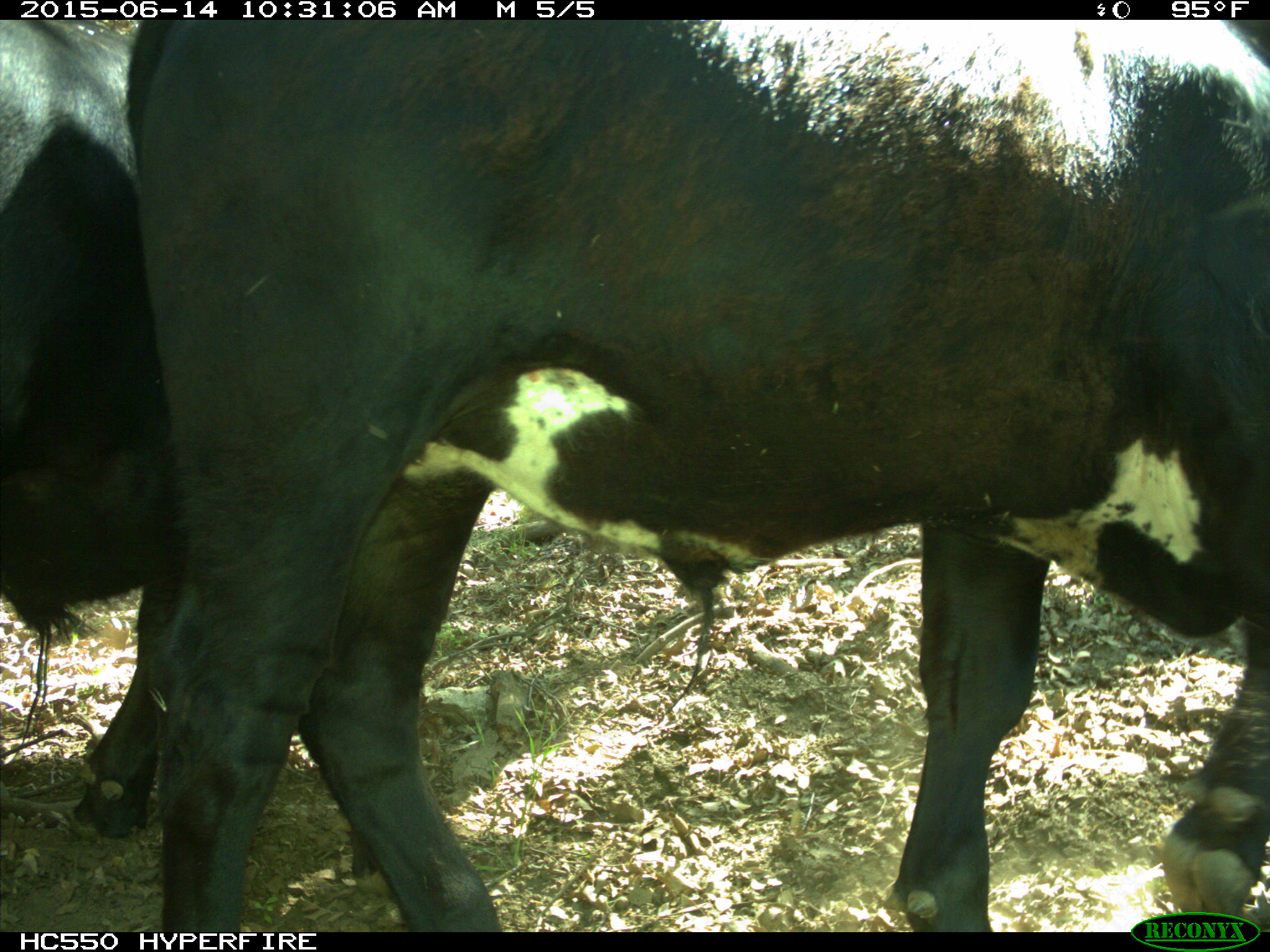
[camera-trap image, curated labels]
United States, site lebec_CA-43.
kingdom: Animalia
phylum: Chordata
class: Mammalia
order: Artiodactyla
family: Bovidae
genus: Bos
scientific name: Bos taurus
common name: domestic cow